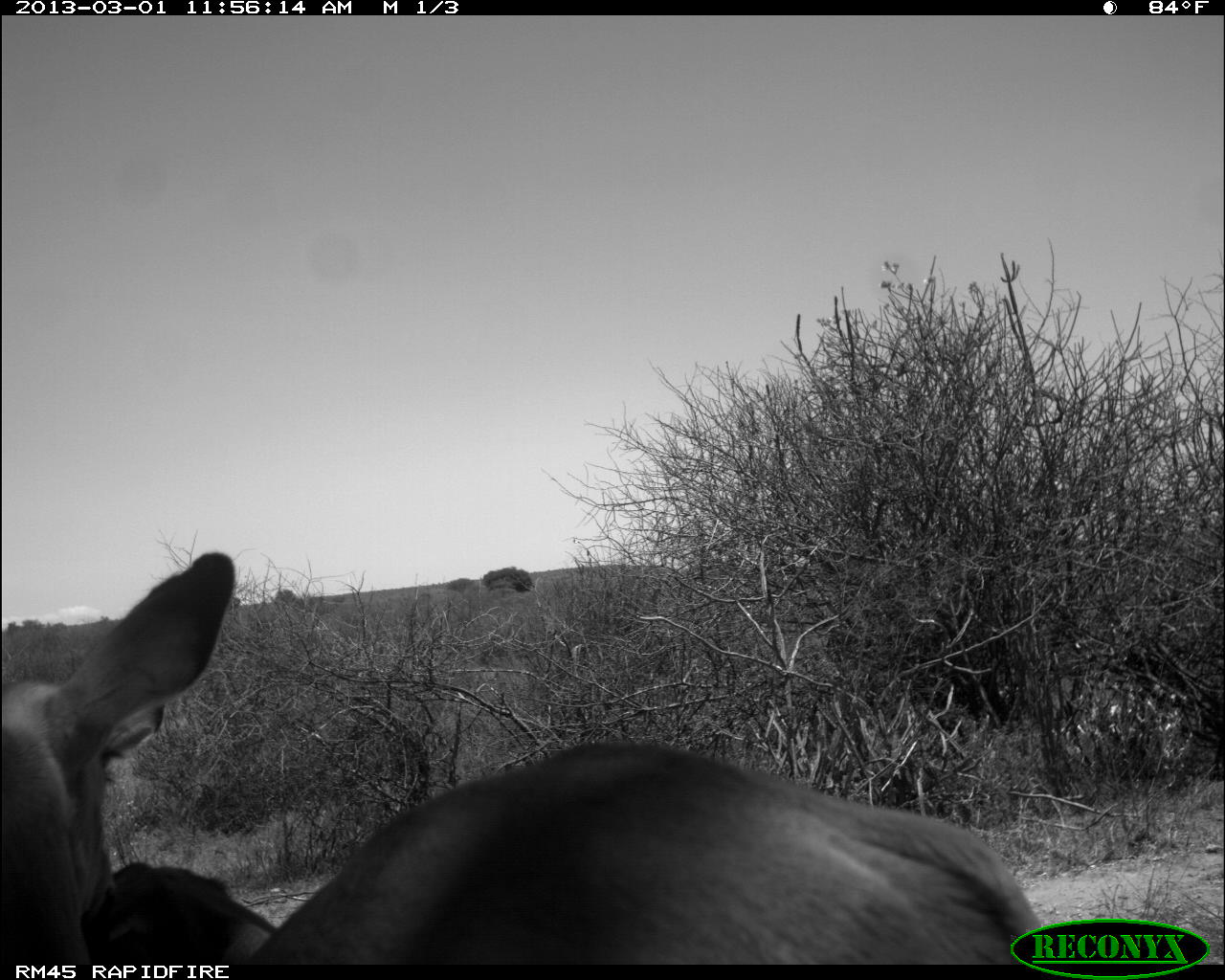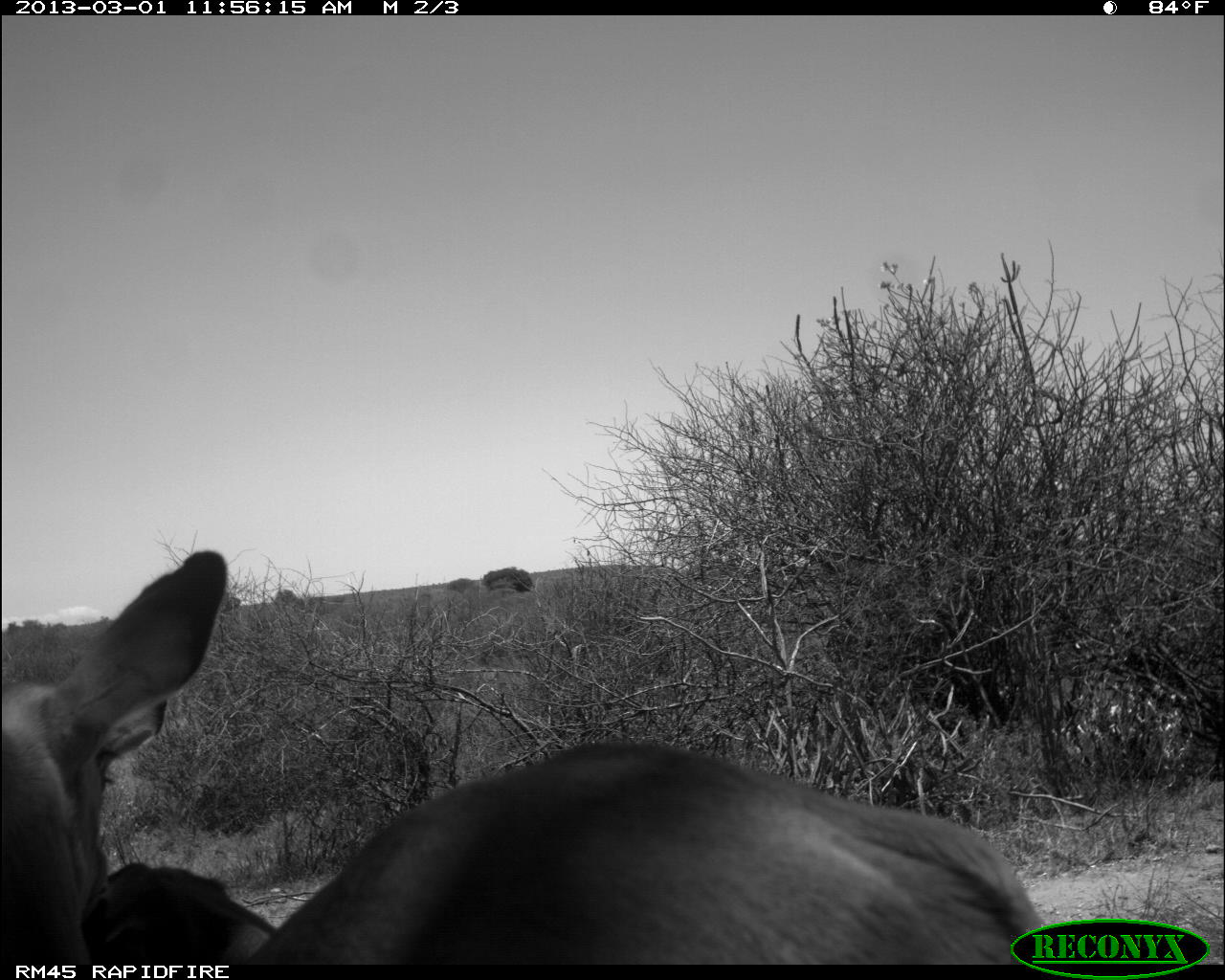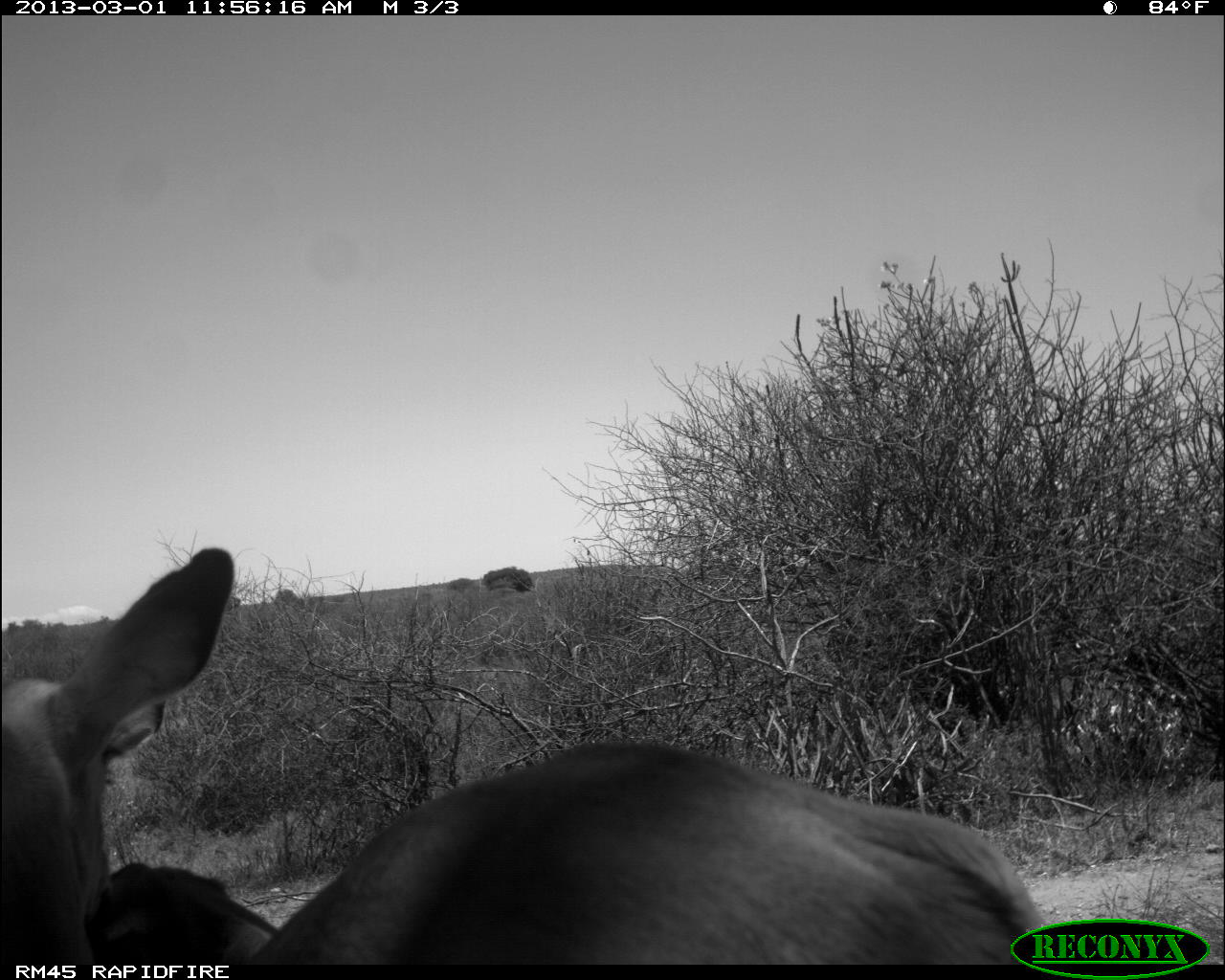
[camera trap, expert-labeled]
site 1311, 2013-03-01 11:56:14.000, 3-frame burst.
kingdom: Animalia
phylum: Chordata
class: Mammalia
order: Artiodactyla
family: Bovidae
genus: Aepyceros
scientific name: Aepyceros melampus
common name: impala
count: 2